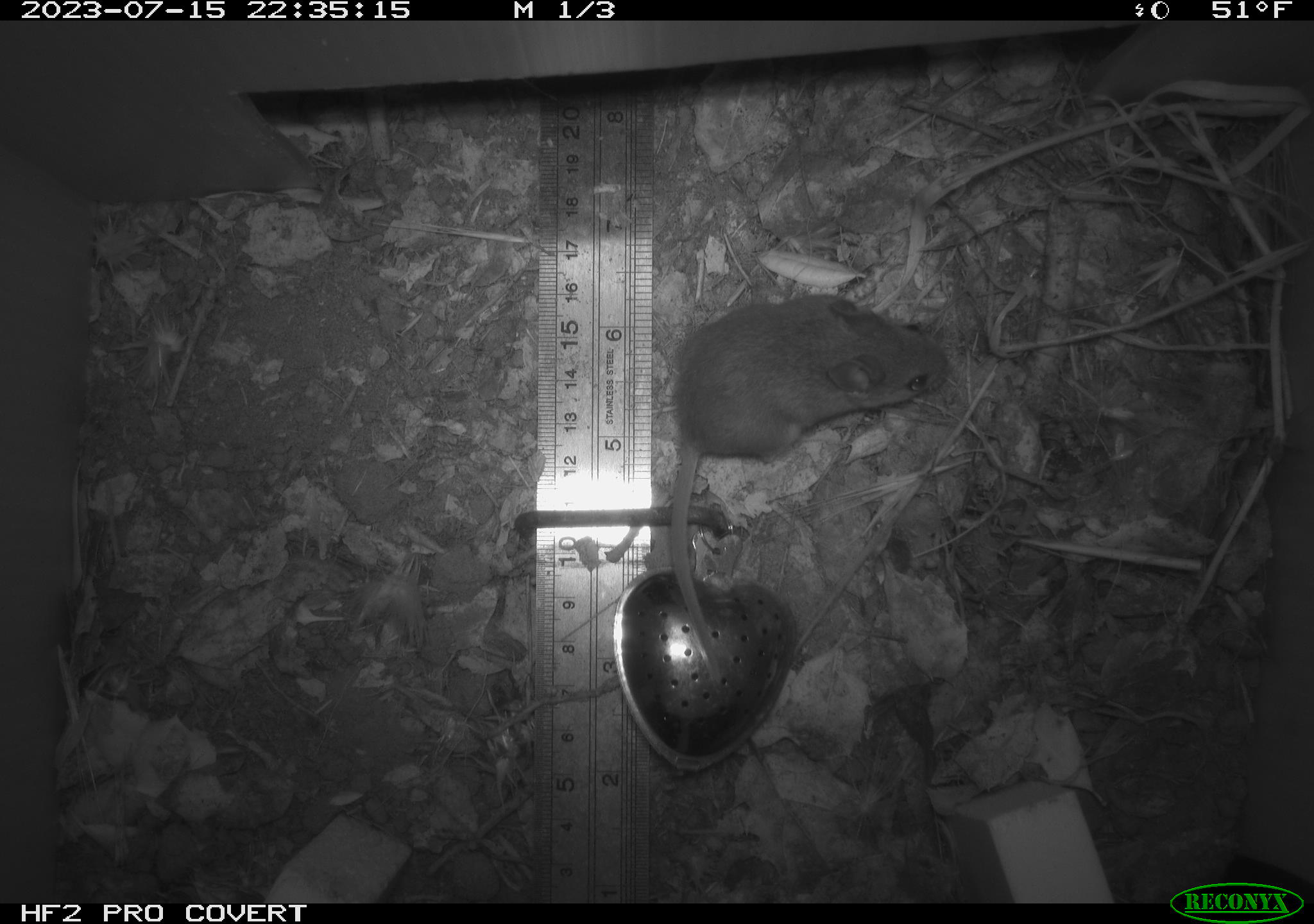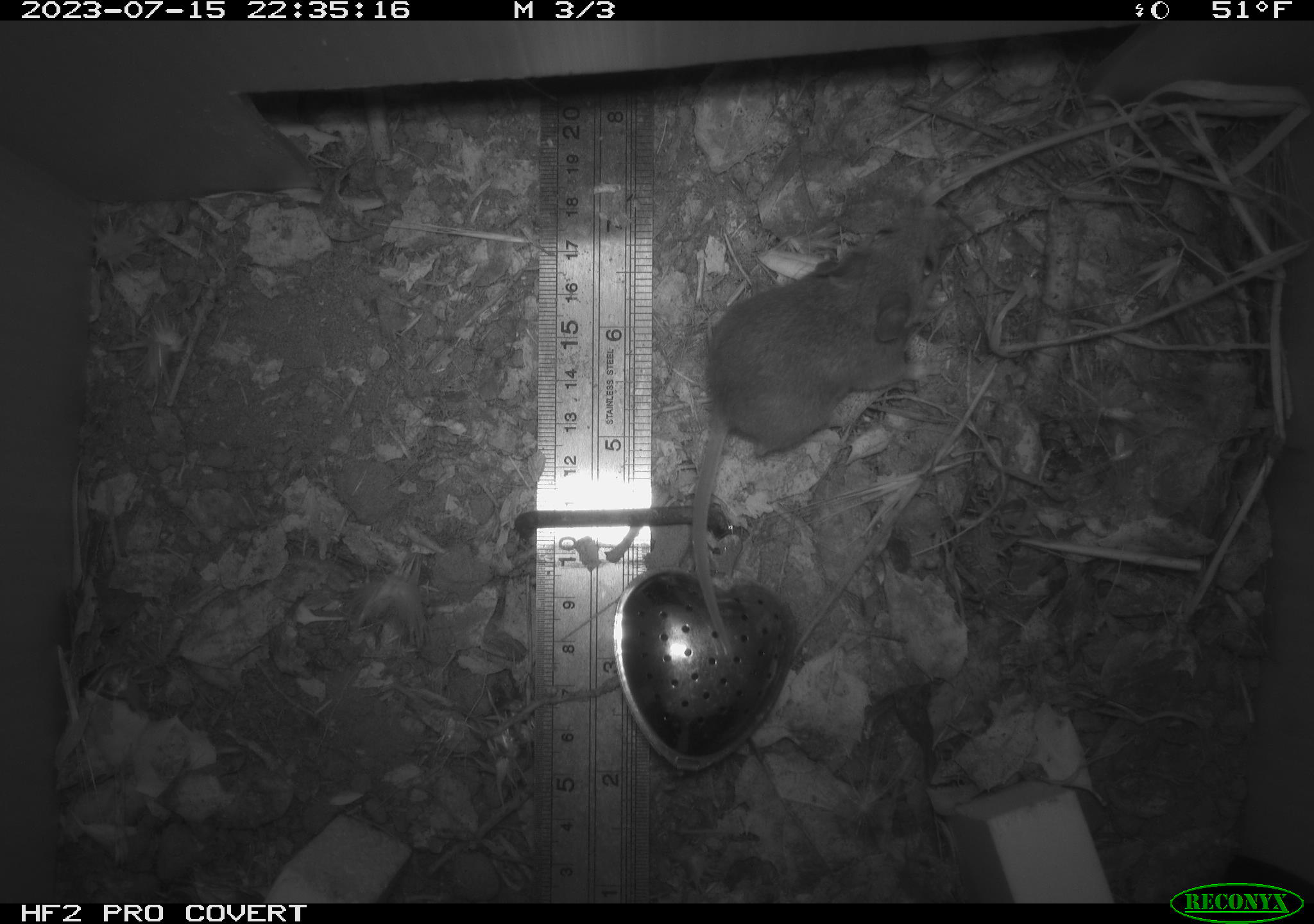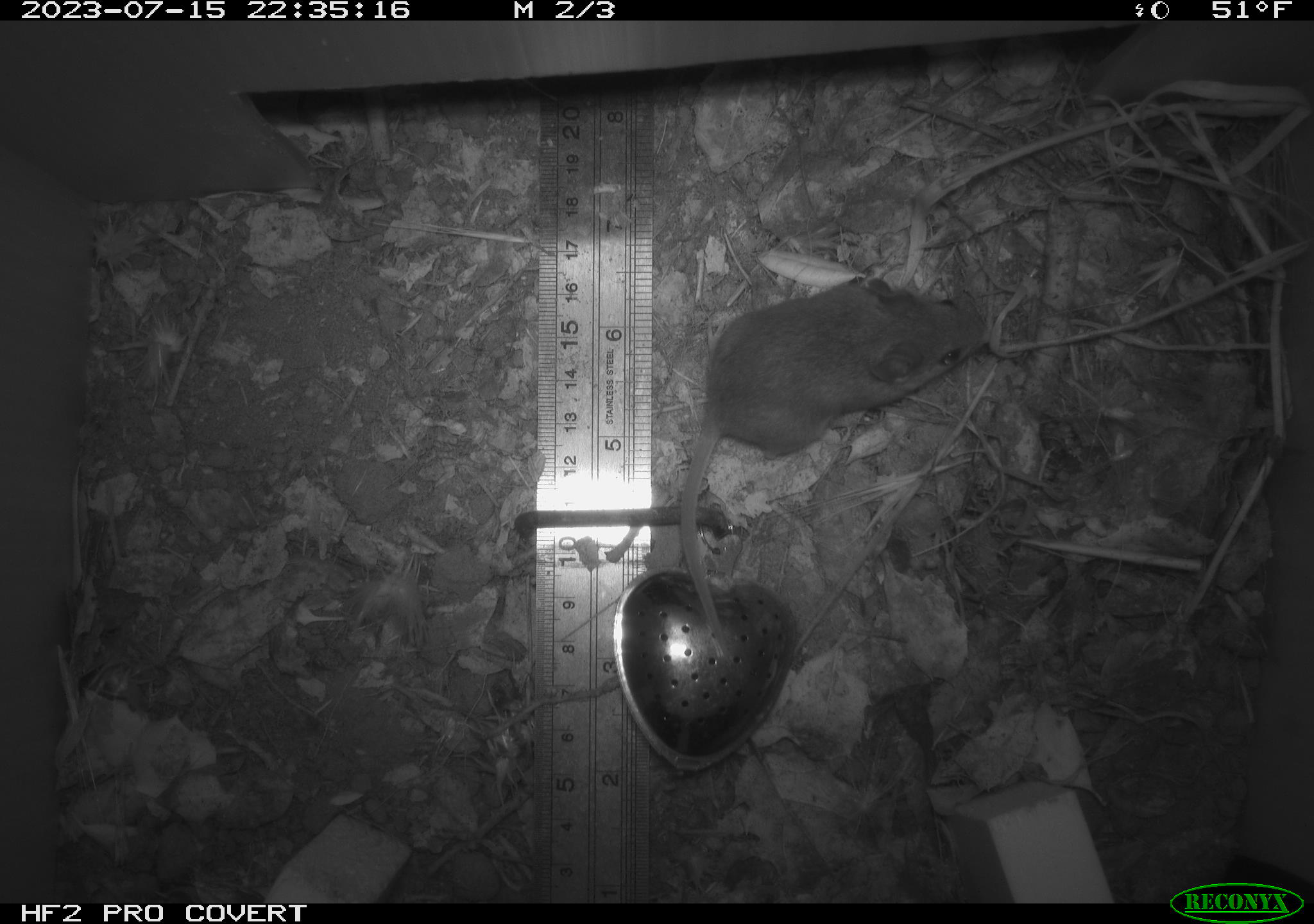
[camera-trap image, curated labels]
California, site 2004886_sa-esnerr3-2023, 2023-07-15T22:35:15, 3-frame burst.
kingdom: Animalia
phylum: Chordata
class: Mammalia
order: Rodentia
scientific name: Rodentia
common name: mouse species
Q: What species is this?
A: Mouse species (Rodentia).